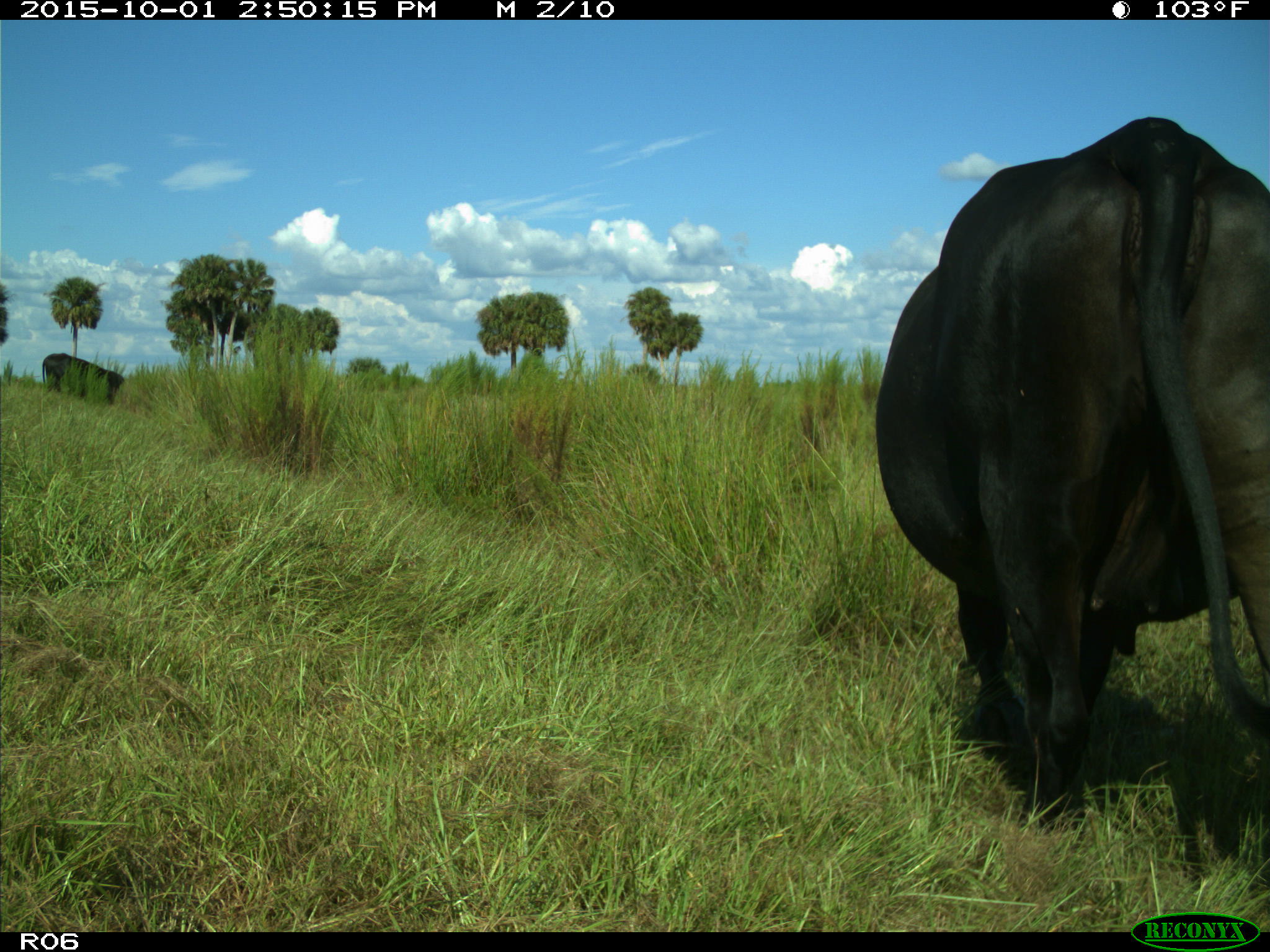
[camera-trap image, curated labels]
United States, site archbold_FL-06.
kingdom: Animalia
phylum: Chordata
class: Mammalia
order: Artiodactyla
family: Bovidae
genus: Bos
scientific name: Bos taurus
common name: domestic cow